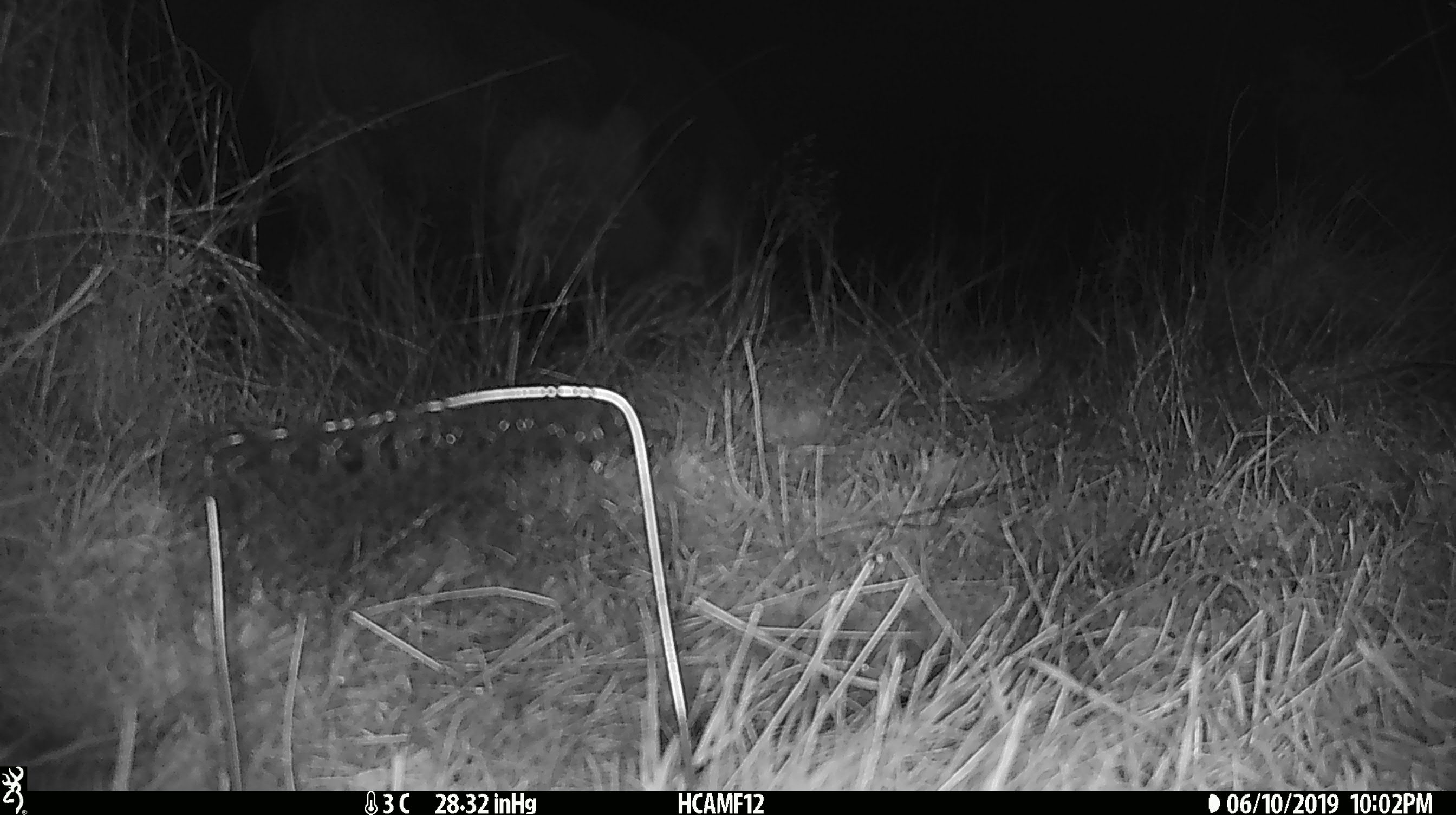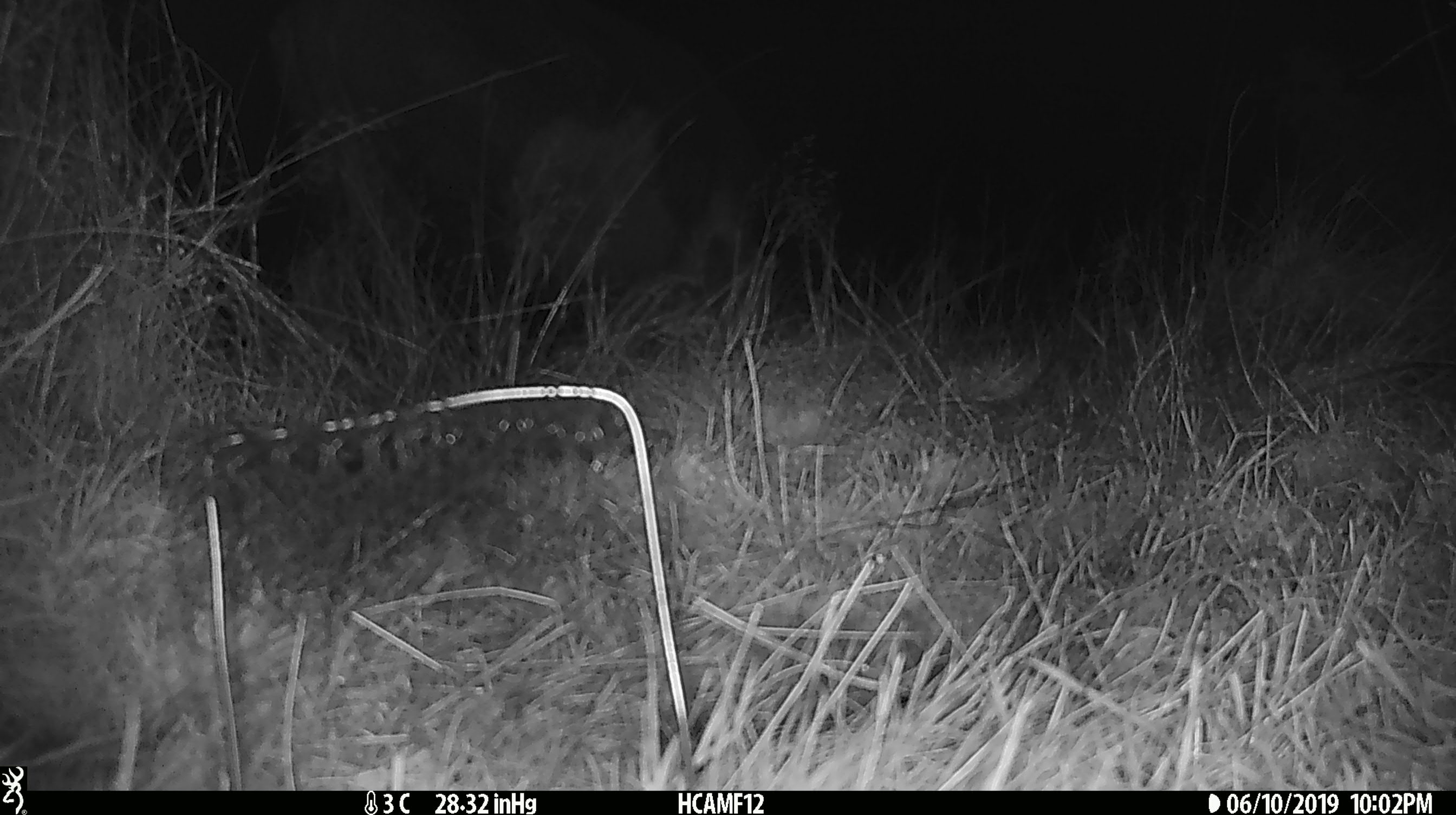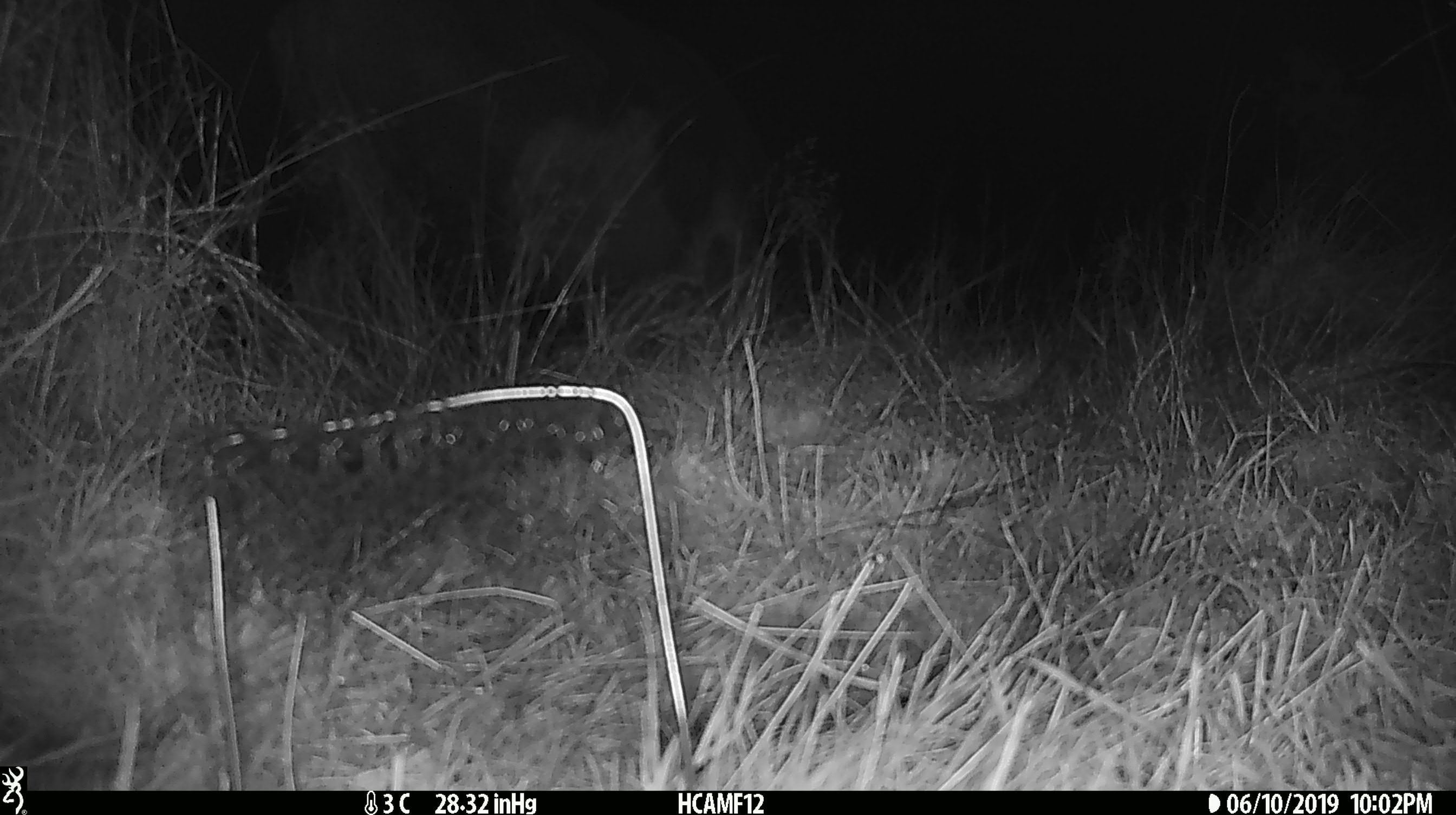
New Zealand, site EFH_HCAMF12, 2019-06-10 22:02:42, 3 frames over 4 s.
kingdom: Animalia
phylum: Chordata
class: Mammalia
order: Artiodactyla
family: Bovidae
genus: Bos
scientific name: Bos taurus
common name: domestic cow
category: cow